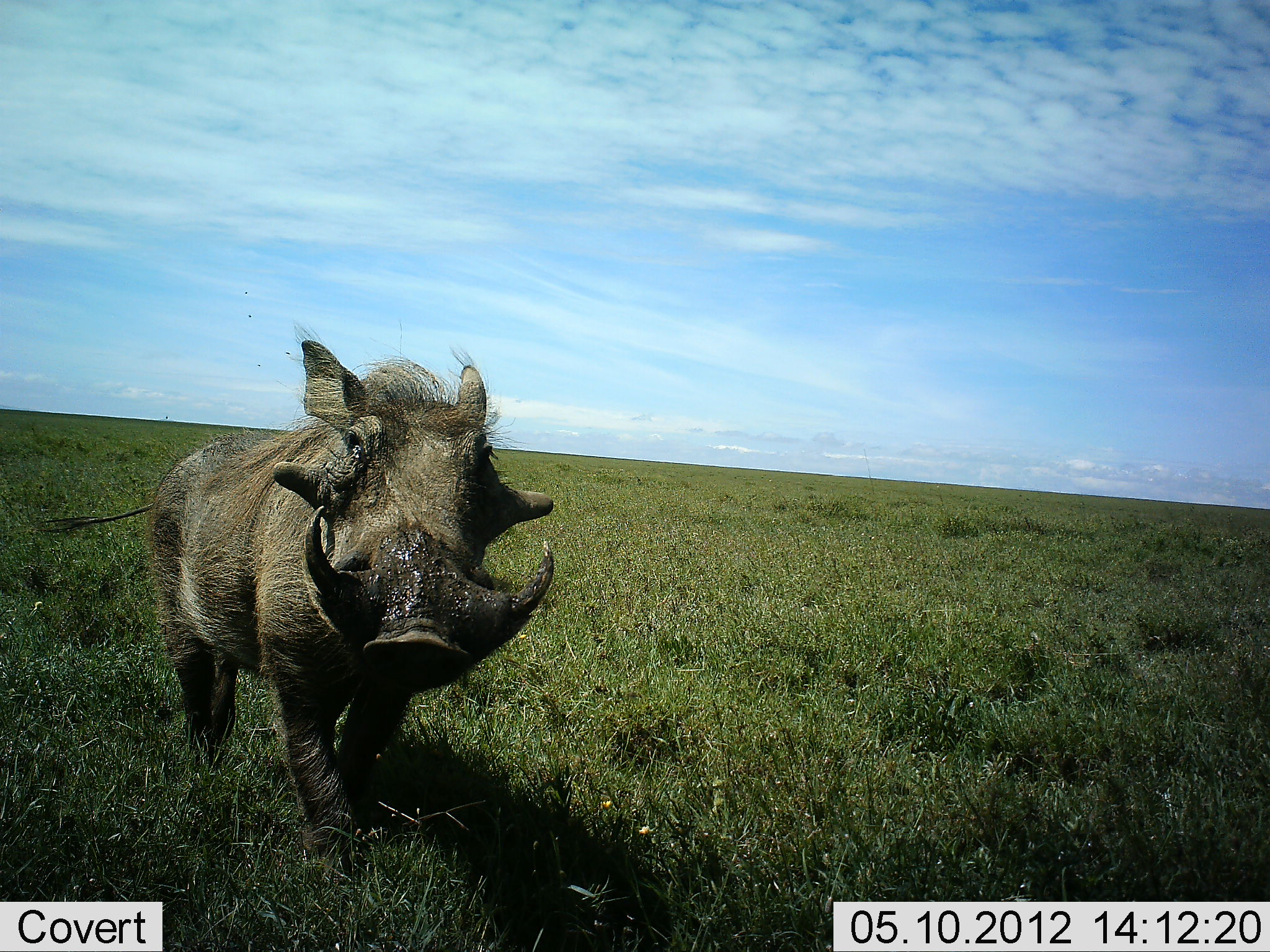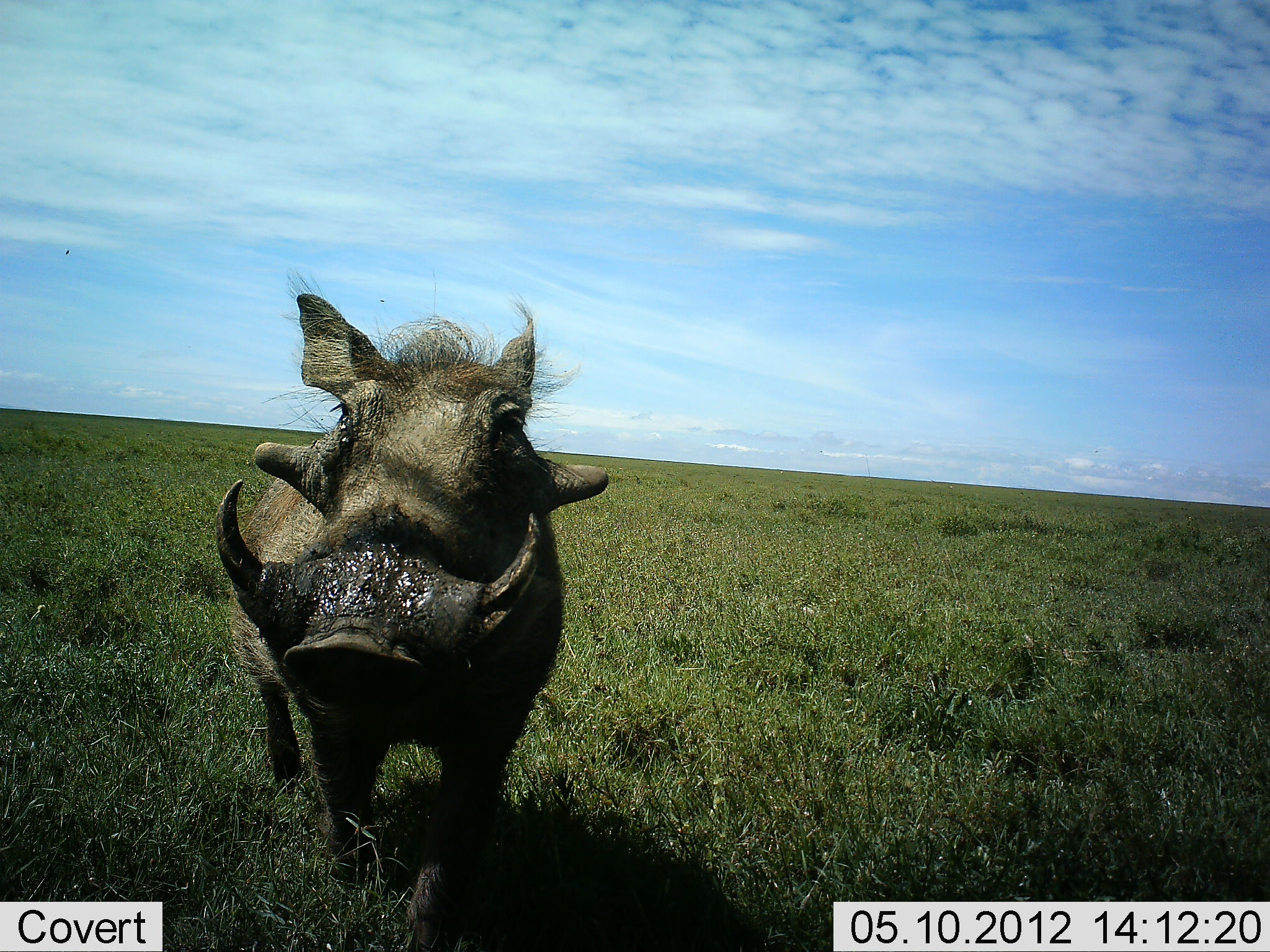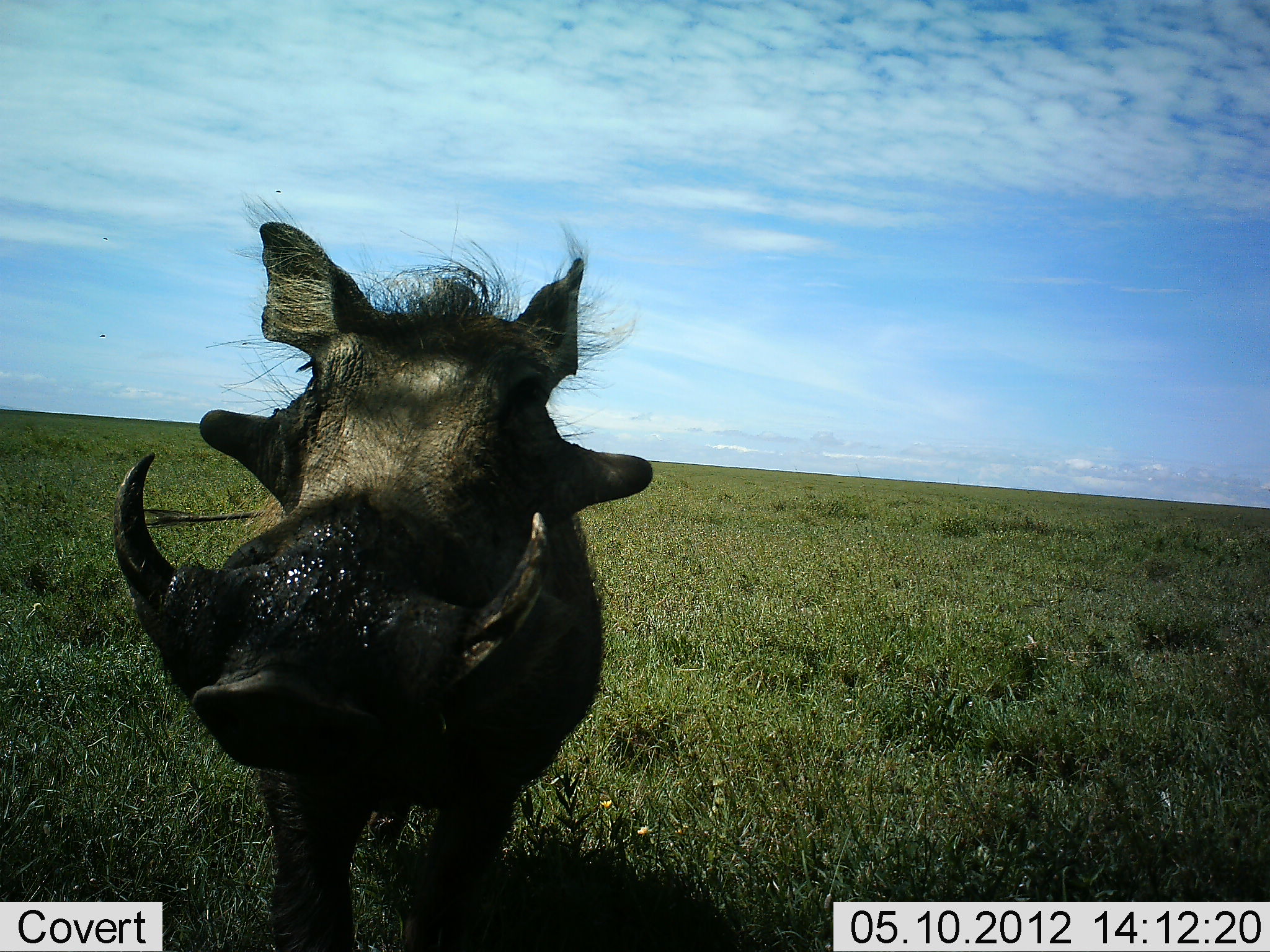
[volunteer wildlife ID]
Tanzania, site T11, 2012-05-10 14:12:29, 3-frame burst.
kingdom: Animalia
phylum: Chordata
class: Mammalia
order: Artiodactyla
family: Suidae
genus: Phacochoerus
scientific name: Phacochoerus africanus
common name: warthog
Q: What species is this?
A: Warthog (Phacochoerus africanus).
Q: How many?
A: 1.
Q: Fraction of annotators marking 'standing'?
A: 20%.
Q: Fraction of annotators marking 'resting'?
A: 0%.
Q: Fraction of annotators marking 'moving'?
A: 90%.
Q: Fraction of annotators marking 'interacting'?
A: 10%.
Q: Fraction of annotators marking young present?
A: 0%.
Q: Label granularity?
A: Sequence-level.